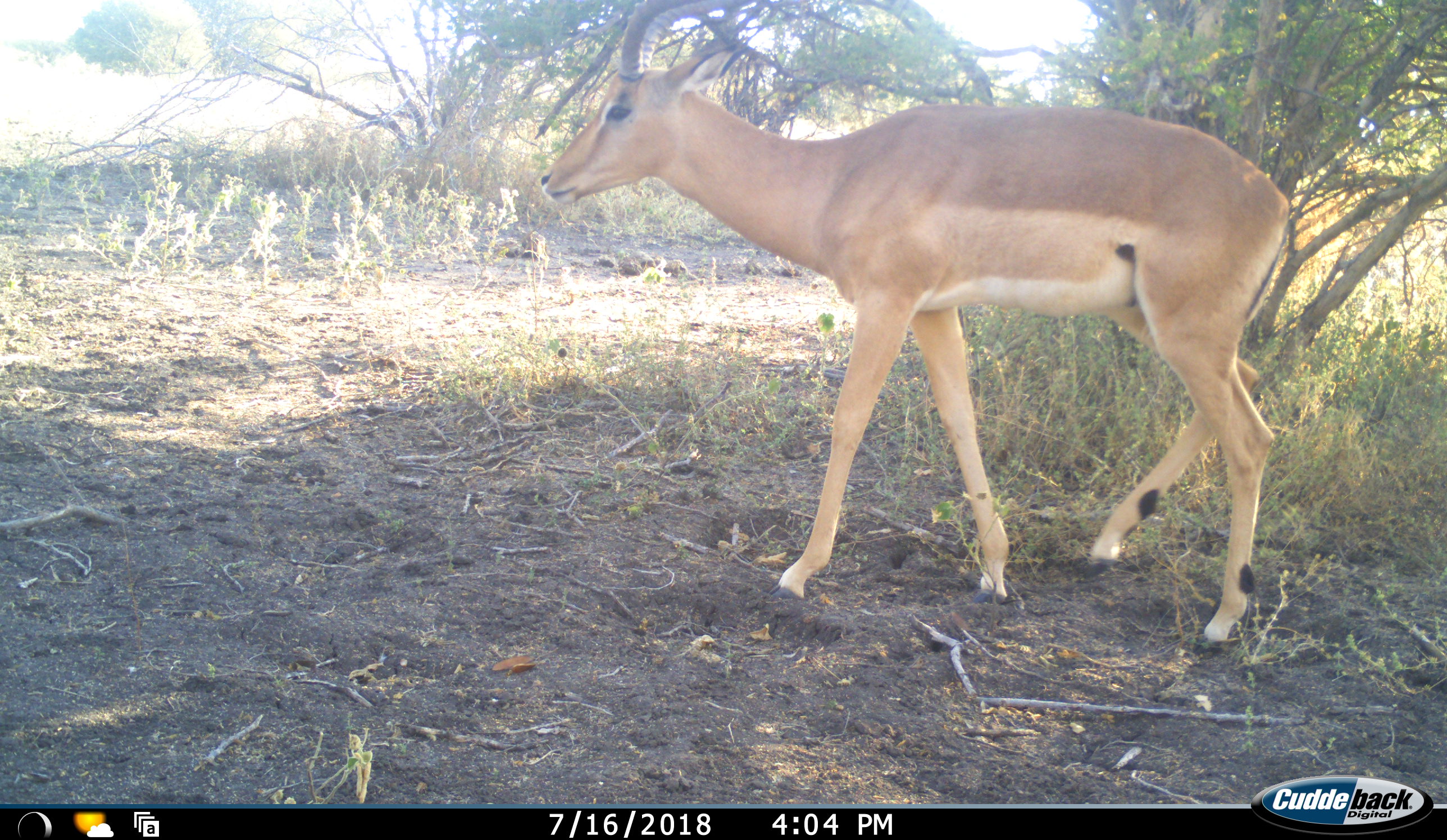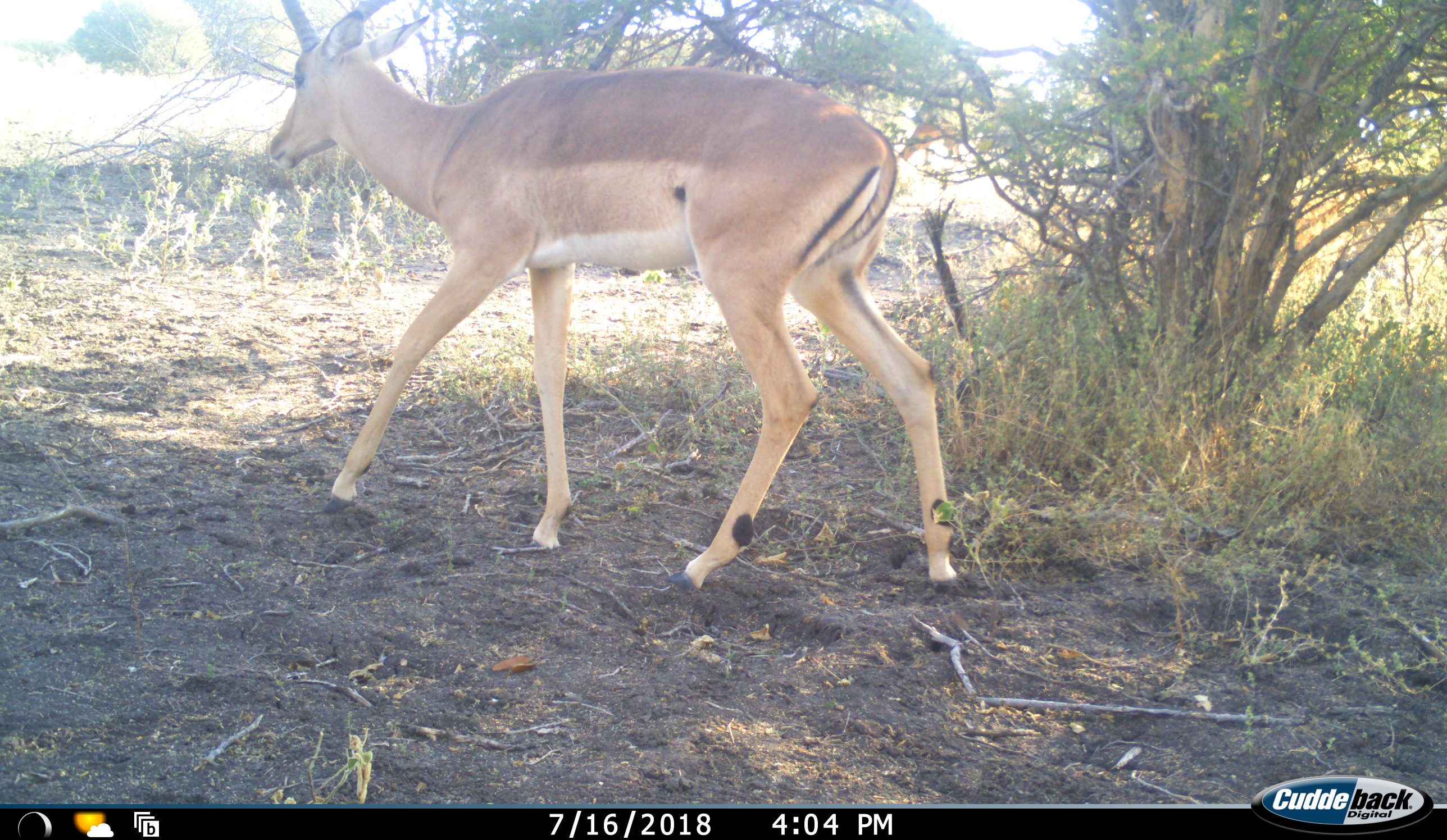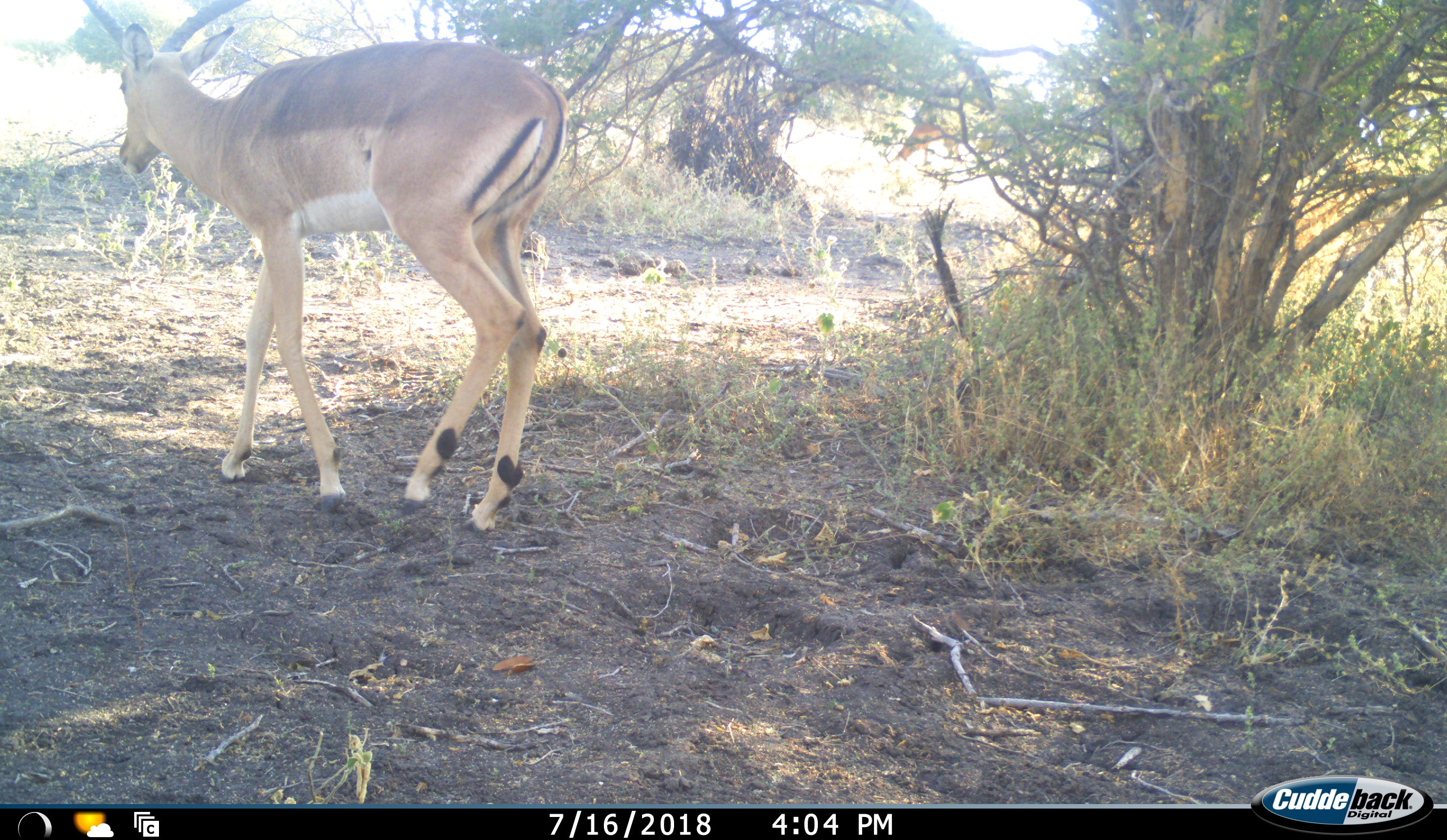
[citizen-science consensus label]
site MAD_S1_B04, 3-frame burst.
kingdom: Animalia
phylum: Chordata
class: Mammalia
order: Artiodactyla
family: Bovidae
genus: Aepyceros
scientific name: Aepyceros melampus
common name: impala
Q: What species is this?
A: Impala (Aepyceros melampus).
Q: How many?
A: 1.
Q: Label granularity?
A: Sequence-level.